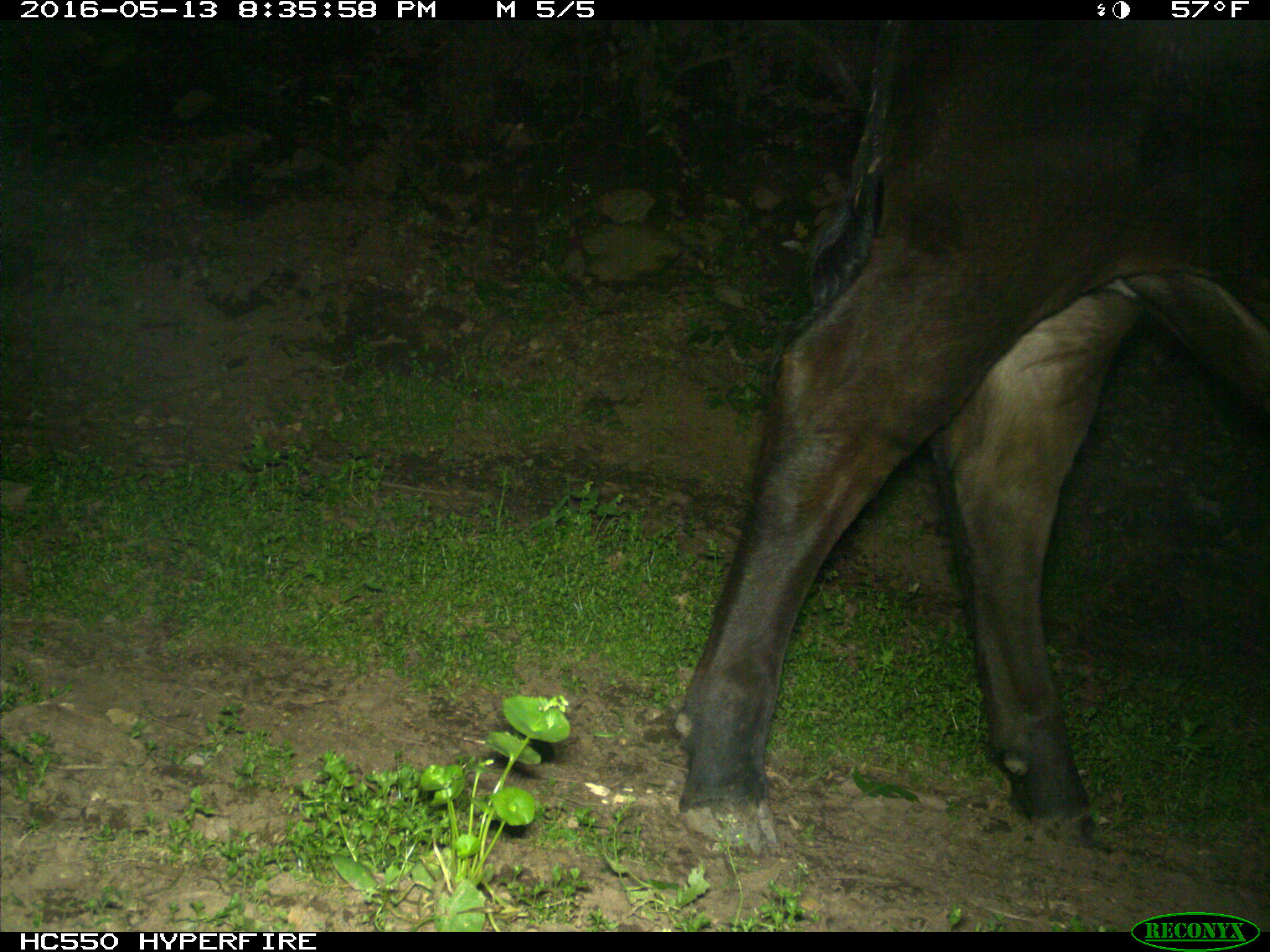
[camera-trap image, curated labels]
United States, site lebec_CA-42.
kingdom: Animalia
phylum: Chordata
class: Mammalia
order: Artiodactyla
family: Bovidae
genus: Bos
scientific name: Bos taurus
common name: domestic cow